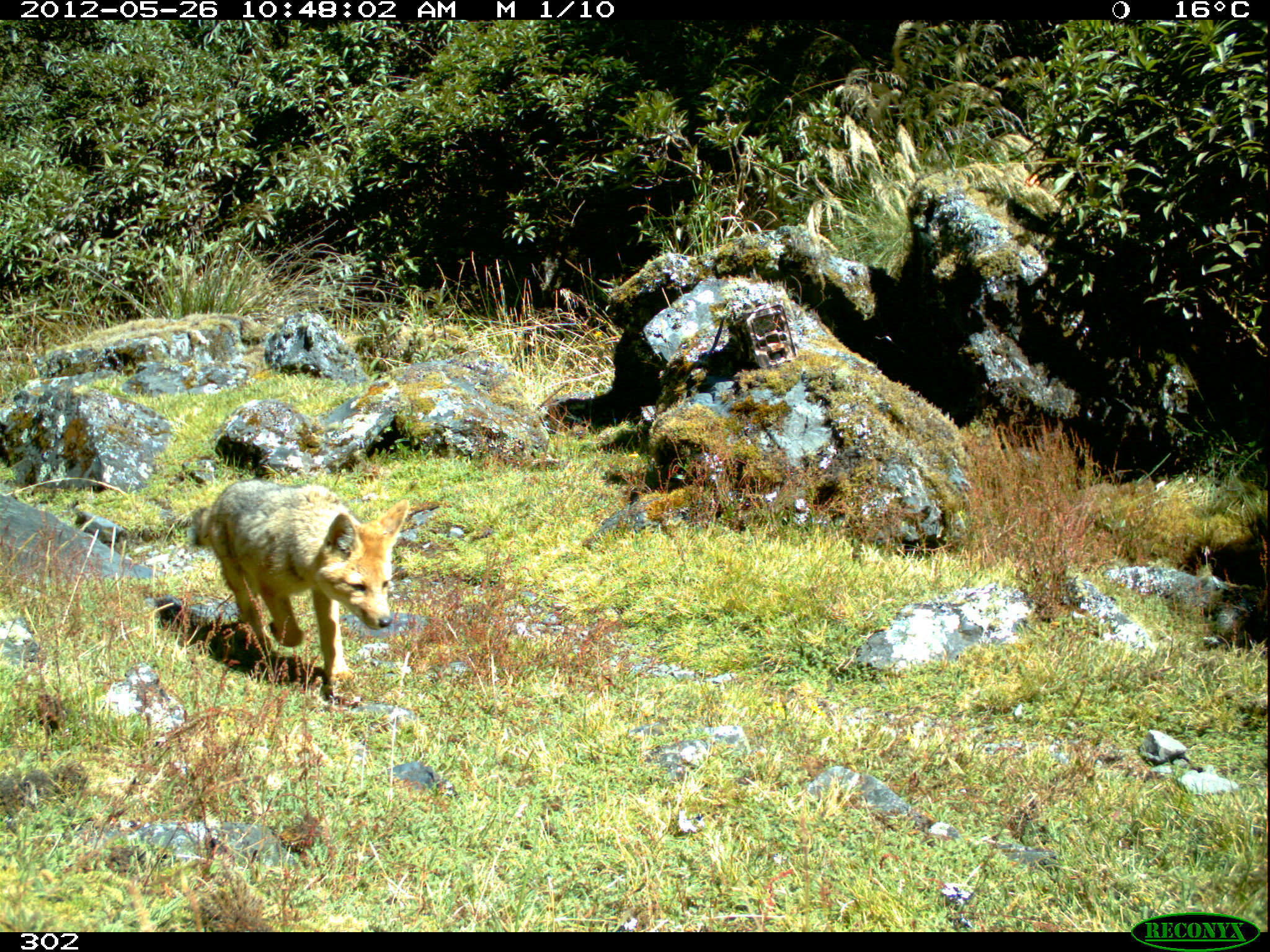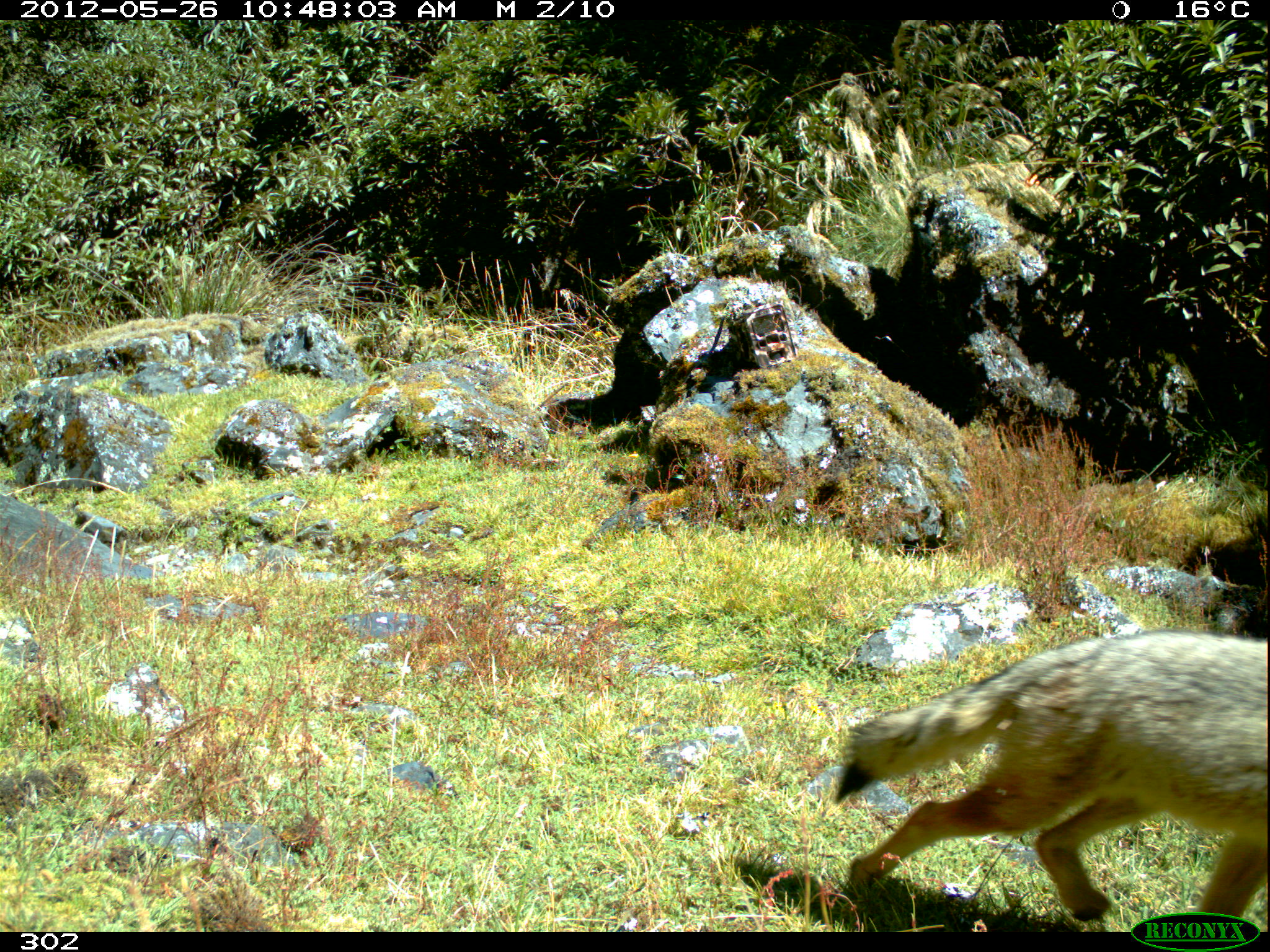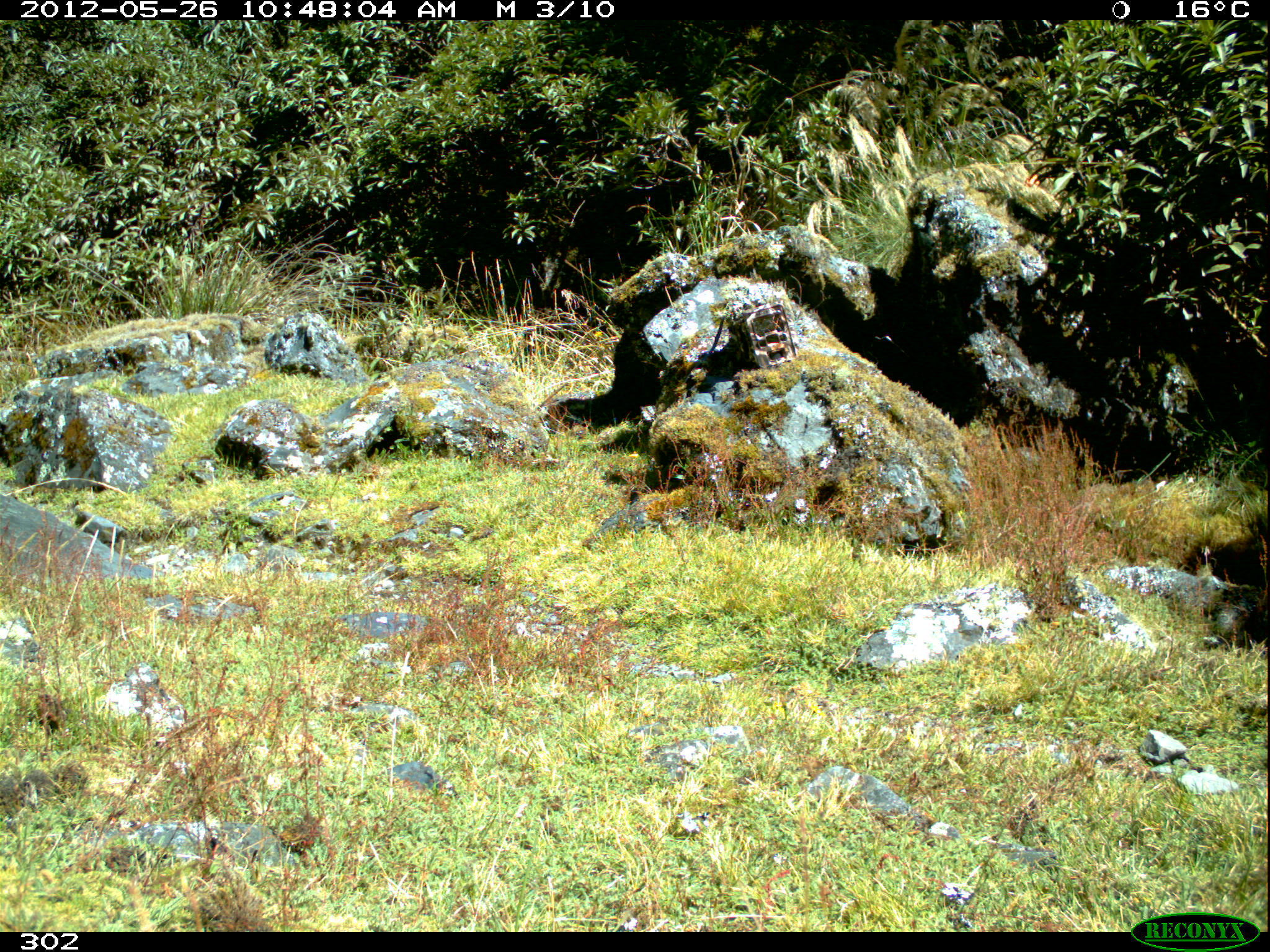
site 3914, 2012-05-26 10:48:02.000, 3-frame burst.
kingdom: Animalia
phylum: Chordata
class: Mammalia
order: Carnivora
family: Canidae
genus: Lycalopex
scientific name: Lycalopex culpaeus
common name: culpeo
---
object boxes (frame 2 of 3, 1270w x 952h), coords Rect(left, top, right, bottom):
lycalopex culpaeus: Rect(833, 627, 1270, 921)